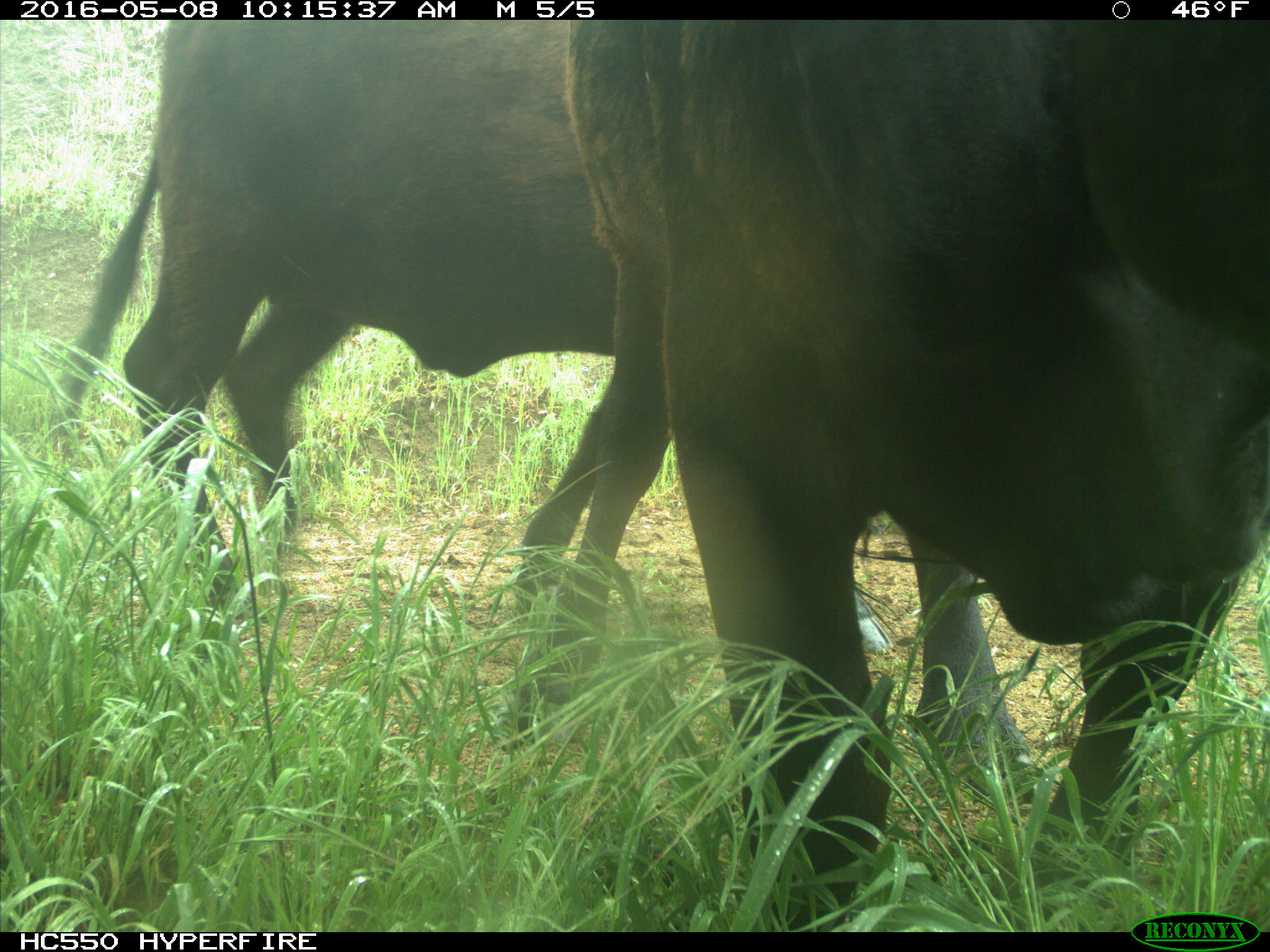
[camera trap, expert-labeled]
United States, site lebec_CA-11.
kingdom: Animalia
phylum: Chordata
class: Mammalia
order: Artiodactyla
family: Bovidae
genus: Bos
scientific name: Bos taurus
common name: domestic cow